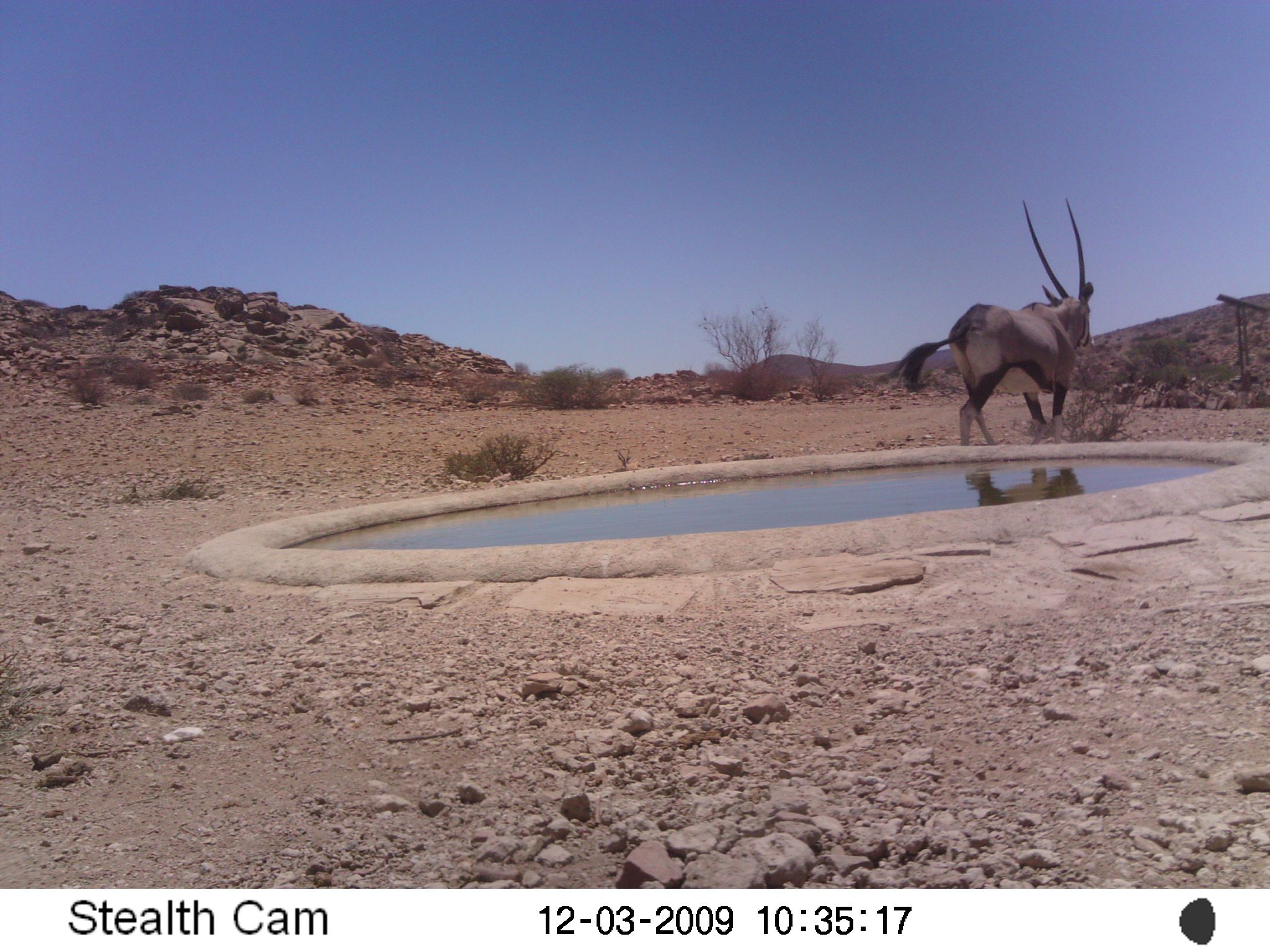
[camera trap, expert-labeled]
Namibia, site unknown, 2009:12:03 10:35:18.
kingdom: Animalia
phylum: Chordata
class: Mammalia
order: Artiodactyla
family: Bovidae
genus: Oryx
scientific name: Oryx gazella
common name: gemsbok